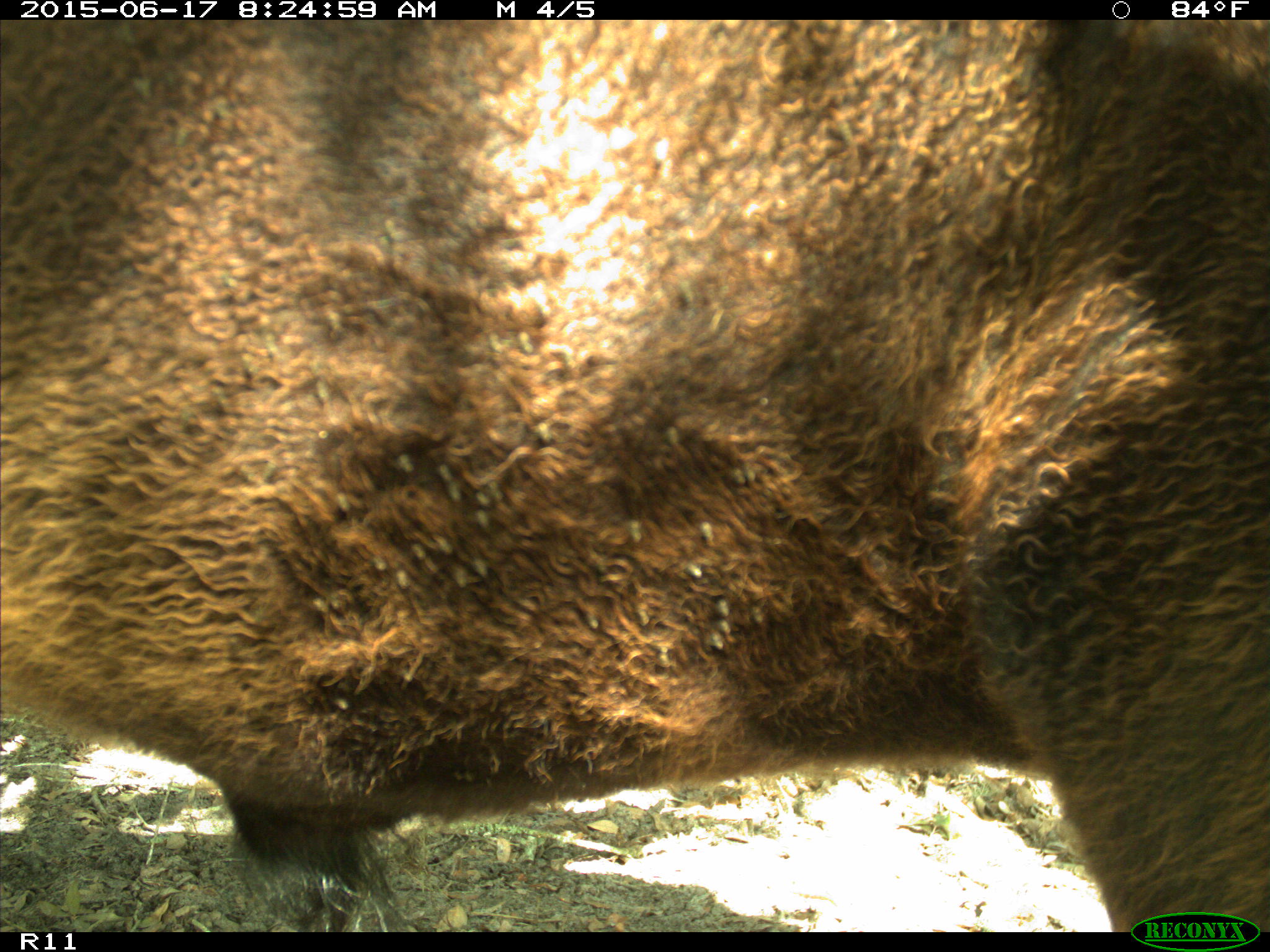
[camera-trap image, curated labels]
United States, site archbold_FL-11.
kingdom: Animalia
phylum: Chordata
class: Mammalia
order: Artiodactyla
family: Bovidae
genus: Bos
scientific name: Bos taurus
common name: domestic cow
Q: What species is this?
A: Bos taurus (domestic cow).